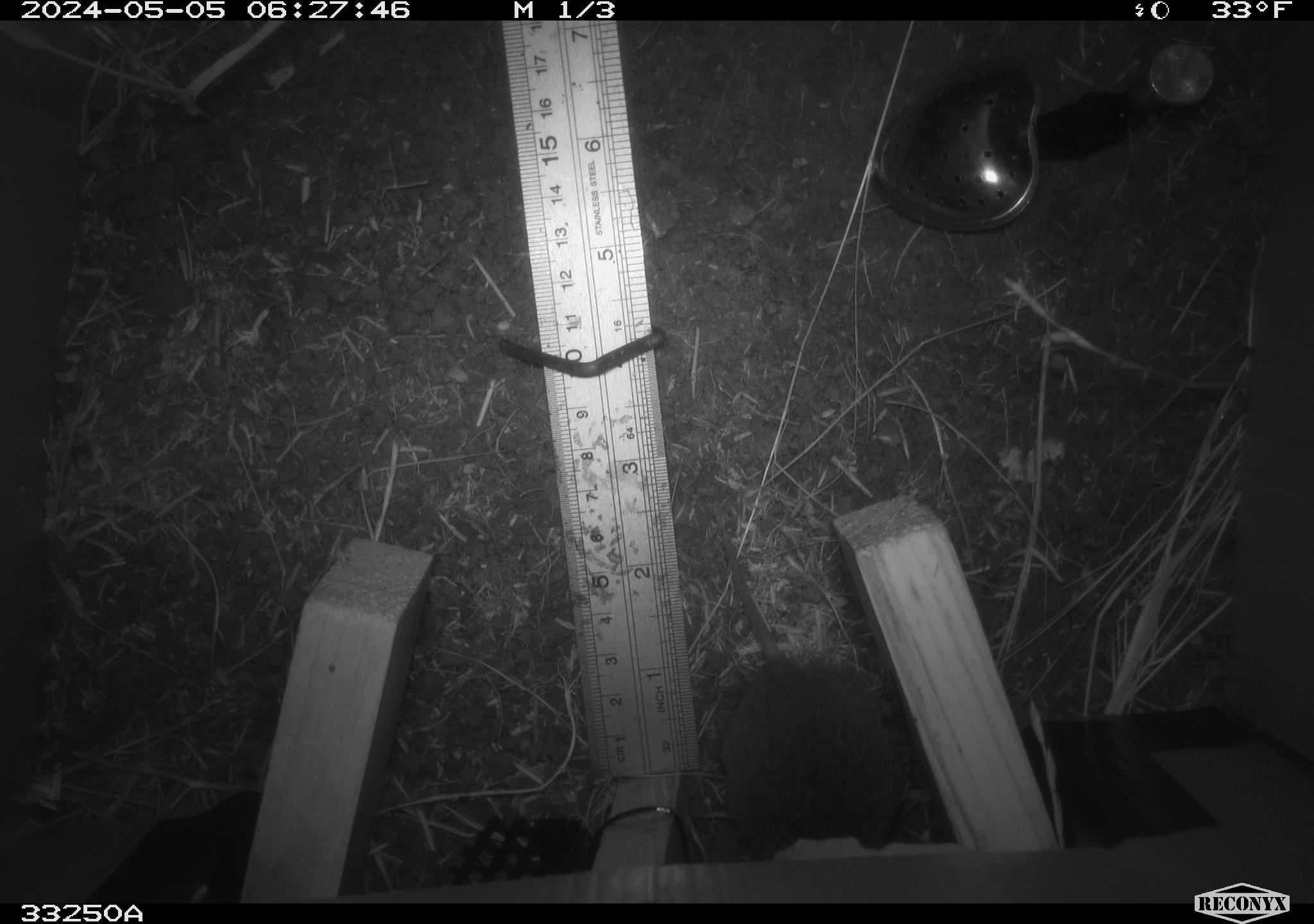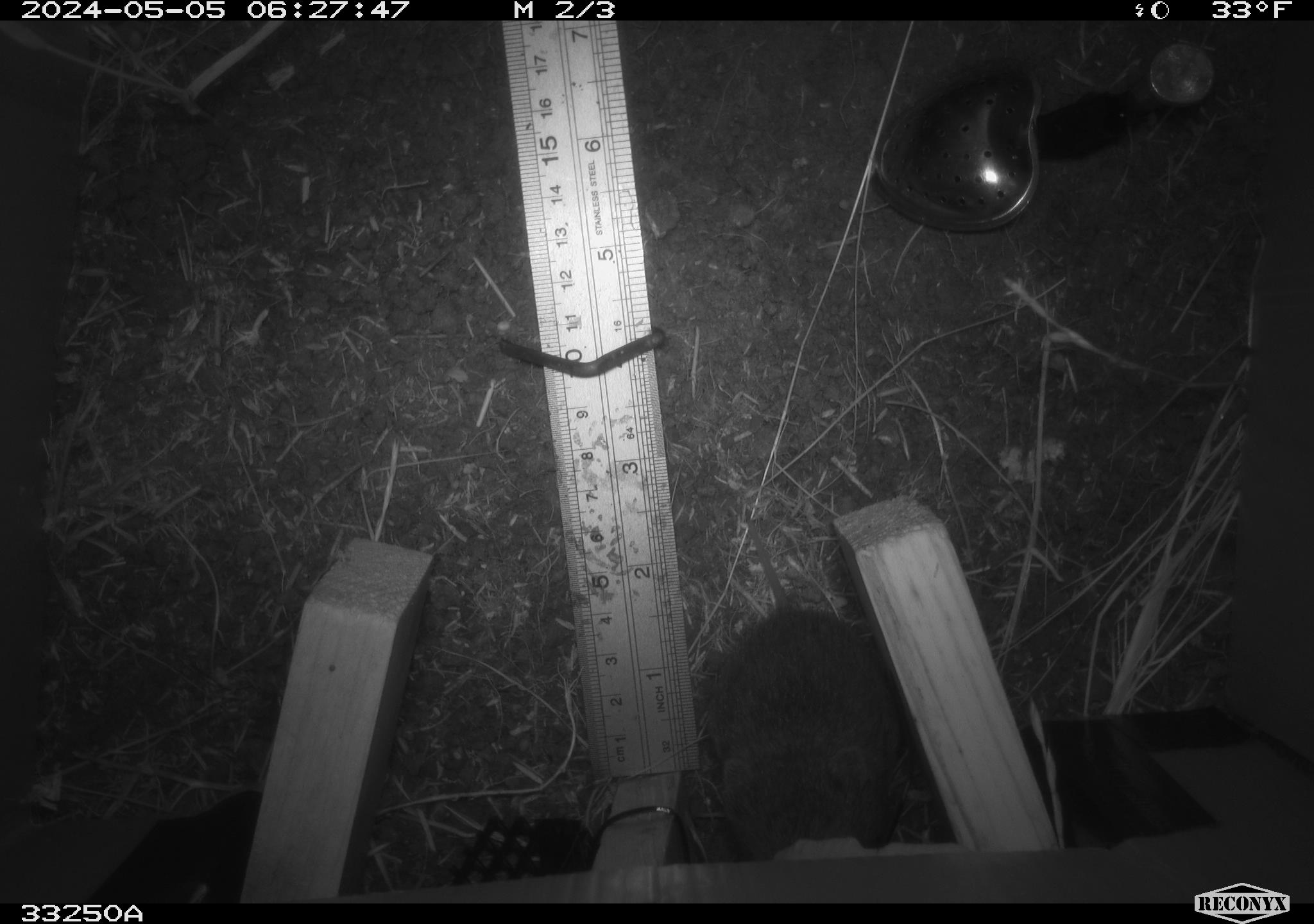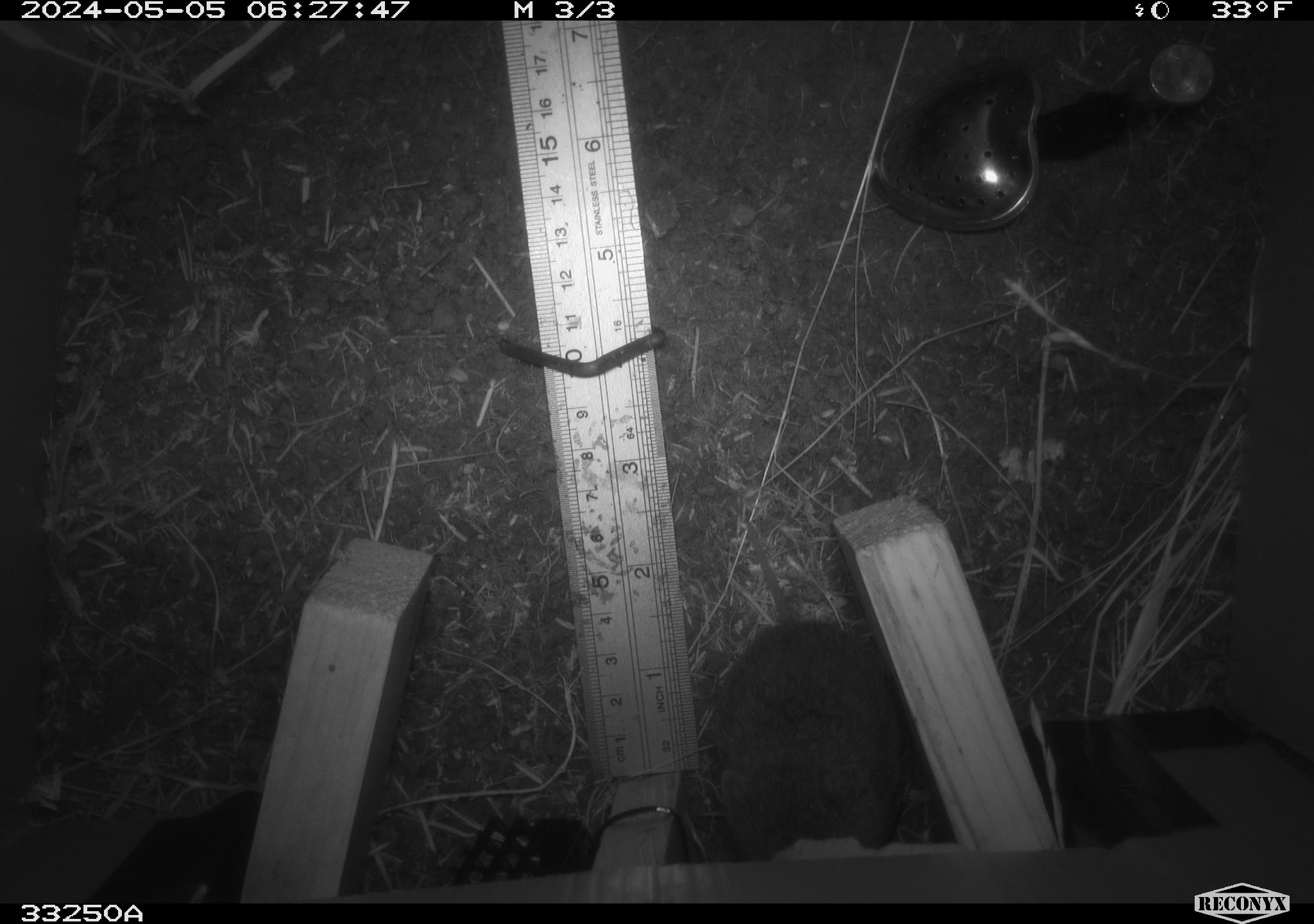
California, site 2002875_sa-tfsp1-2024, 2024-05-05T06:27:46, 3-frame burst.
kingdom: Animalia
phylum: Chordata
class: Mammalia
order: Rodentia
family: Cricetidae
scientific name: Arvicolinae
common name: voles, lemmings, and muskrats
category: arvicolinae subfamily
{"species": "arvicolinae subfamily (voles, lemmings, and muskrats) (Arvicolinae)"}